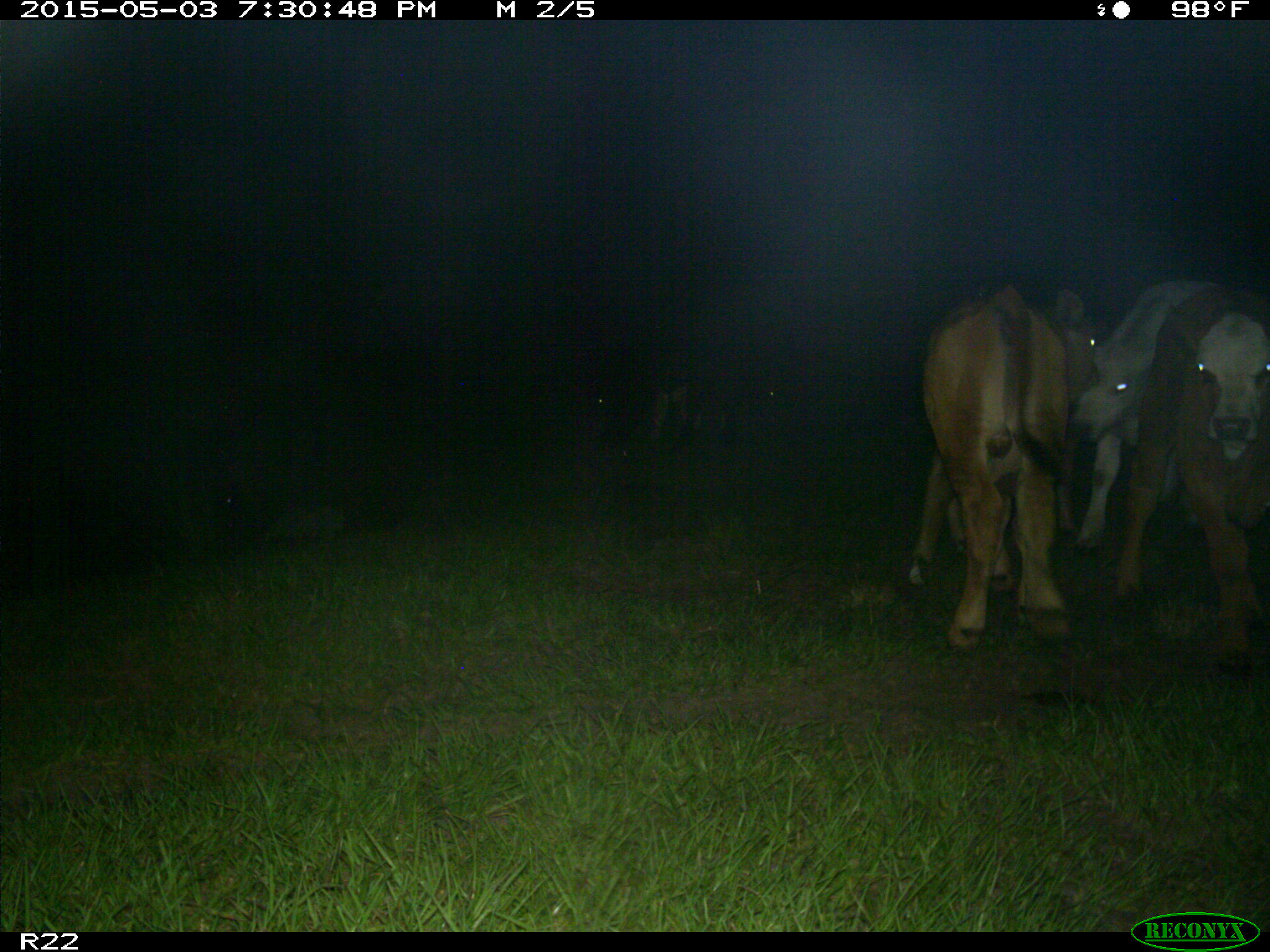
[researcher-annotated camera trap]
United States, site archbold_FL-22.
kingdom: Animalia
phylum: Chordata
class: Mammalia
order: Artiodactyla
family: Bovidae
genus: Bos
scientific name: Bos taurus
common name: domestic cow